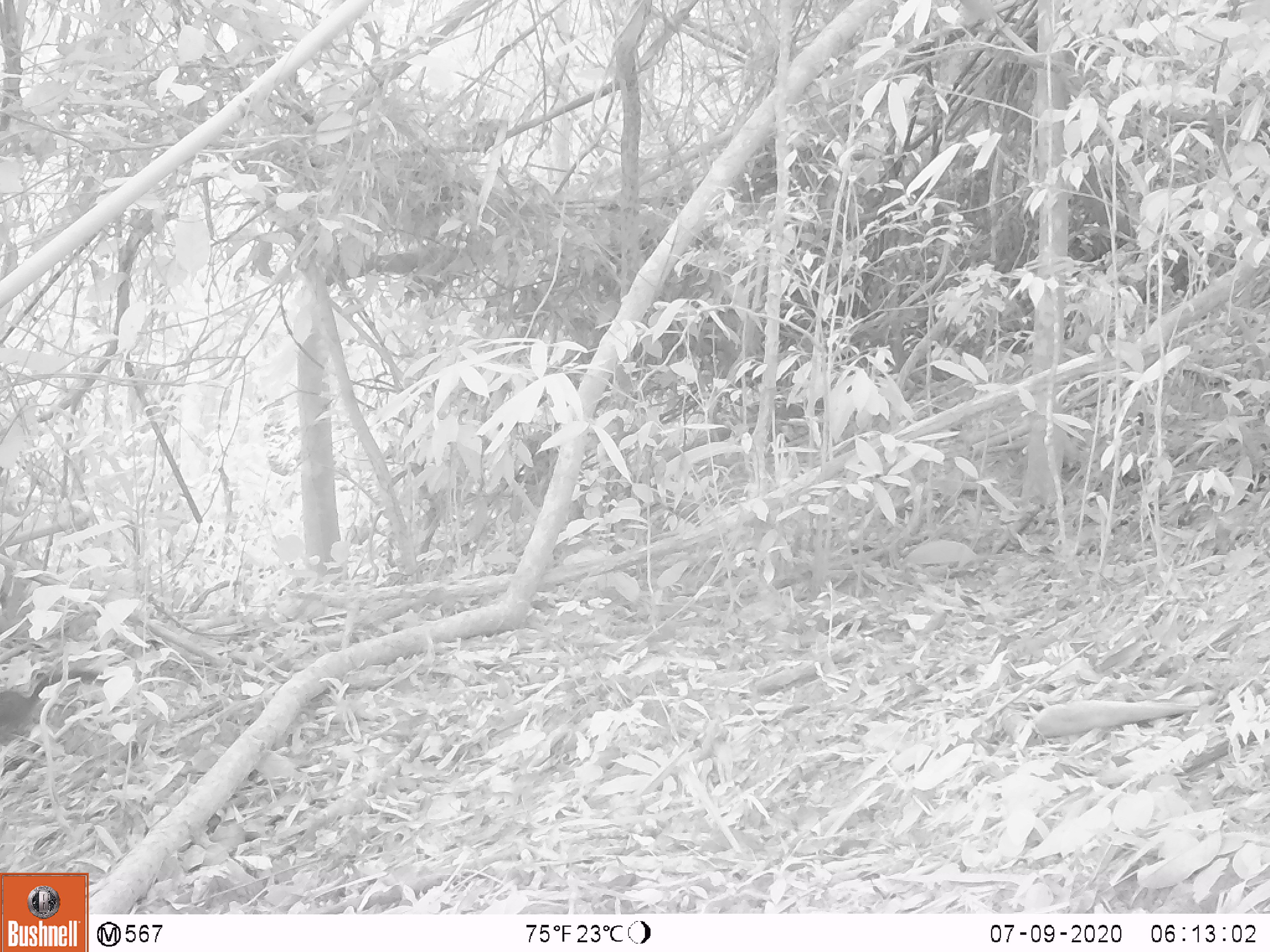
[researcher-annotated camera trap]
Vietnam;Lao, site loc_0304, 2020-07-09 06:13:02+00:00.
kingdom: Animalia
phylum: Chordata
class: Mammalia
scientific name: Mammalia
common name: mammal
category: unidentified small mammal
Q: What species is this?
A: Unidentified small mammal (mammal) (Mammalia).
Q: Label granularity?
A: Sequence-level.